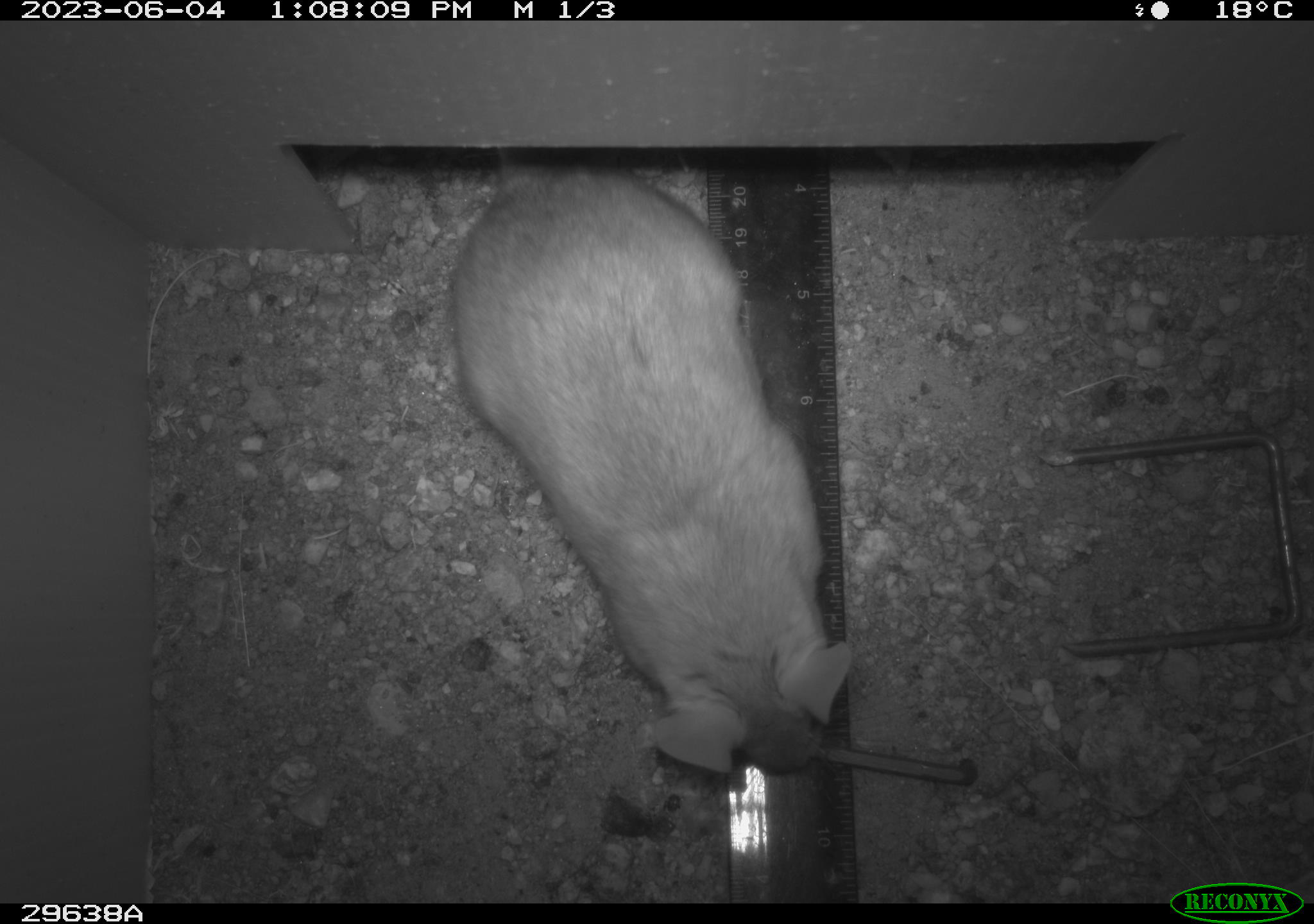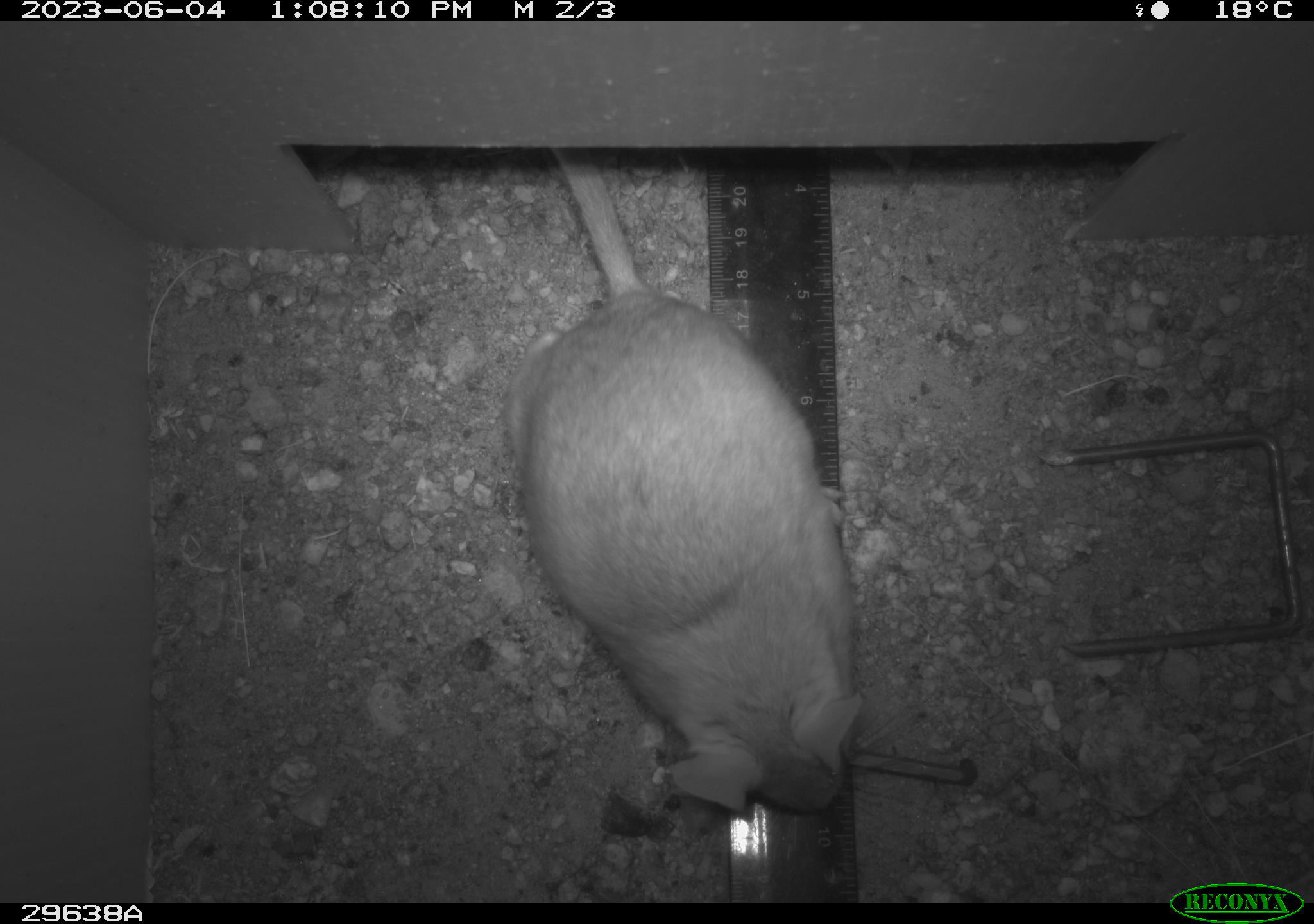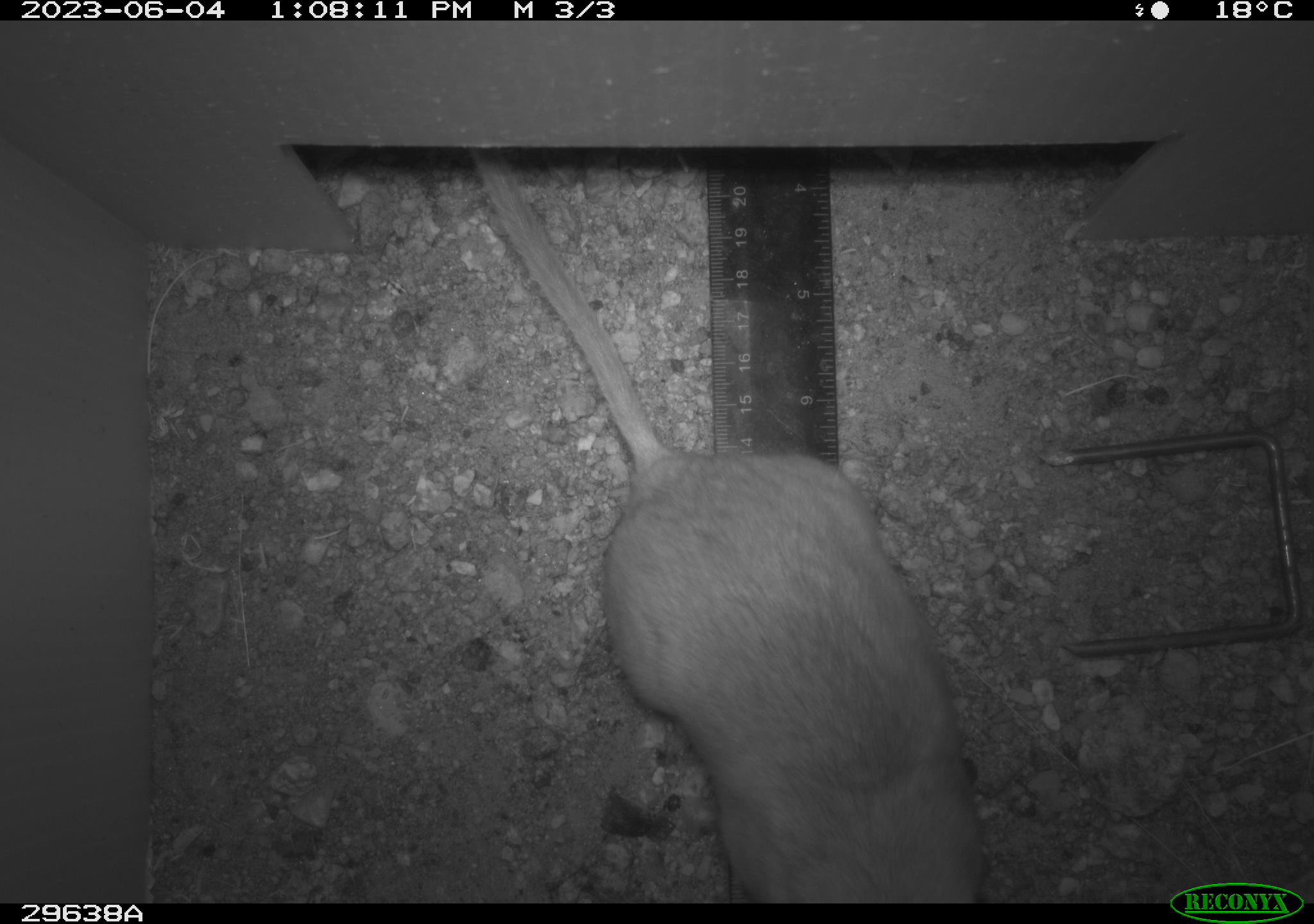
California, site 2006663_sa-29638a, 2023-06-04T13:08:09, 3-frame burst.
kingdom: Animalia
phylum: Chordata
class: Mammalia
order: Rodentia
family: Cricetidae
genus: Neotoma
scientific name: Neotoma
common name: pack rat or woodrat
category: neotoma species